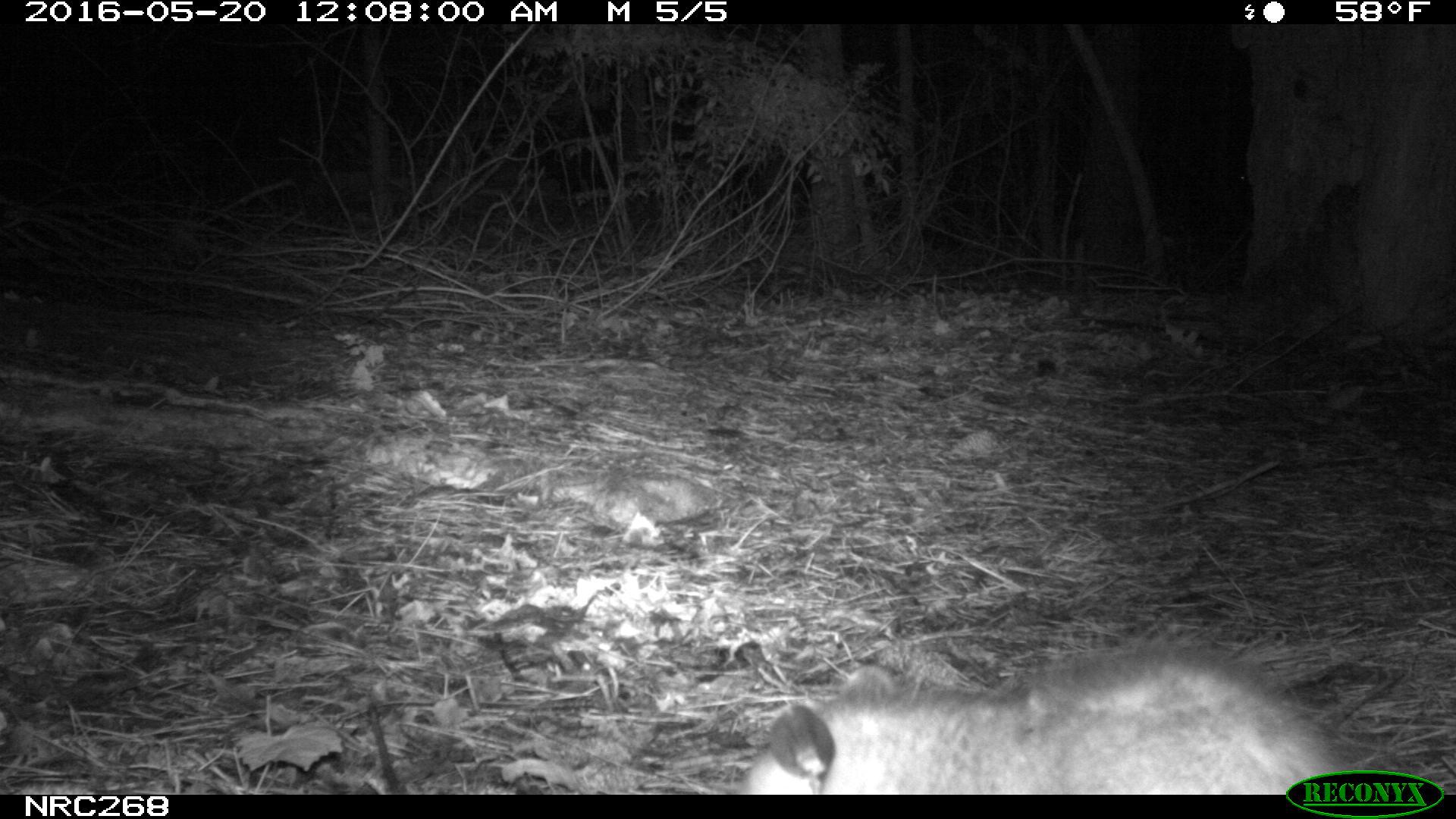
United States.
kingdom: Animalia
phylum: Chordata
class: Mammalia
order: Didelphimorphia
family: Didelphidae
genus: Didelphis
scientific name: Didelphis virginiana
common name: virginia opossum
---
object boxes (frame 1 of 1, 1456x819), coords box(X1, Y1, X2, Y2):
Virginia Opossum: box(738, 630, 1372, 792)